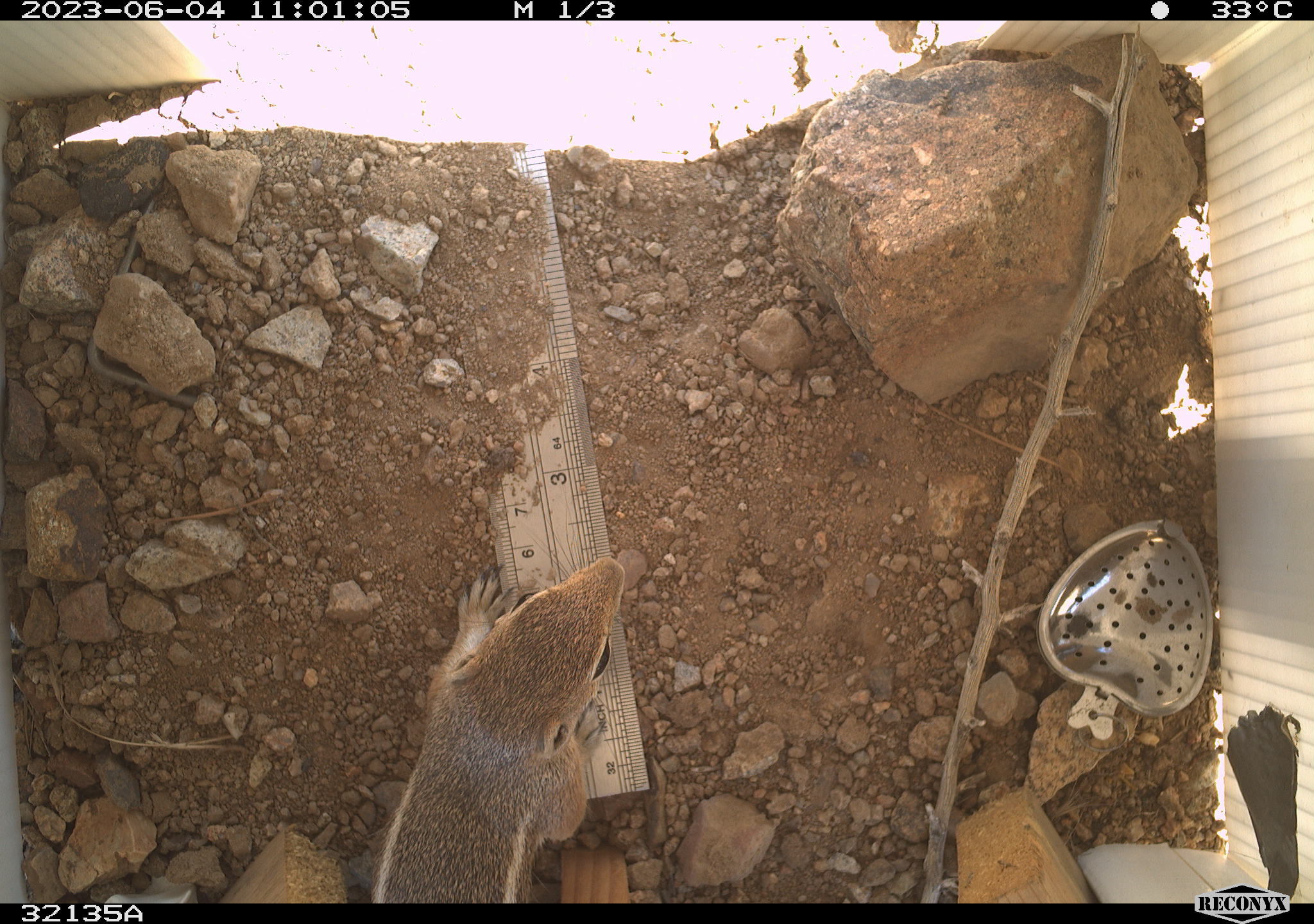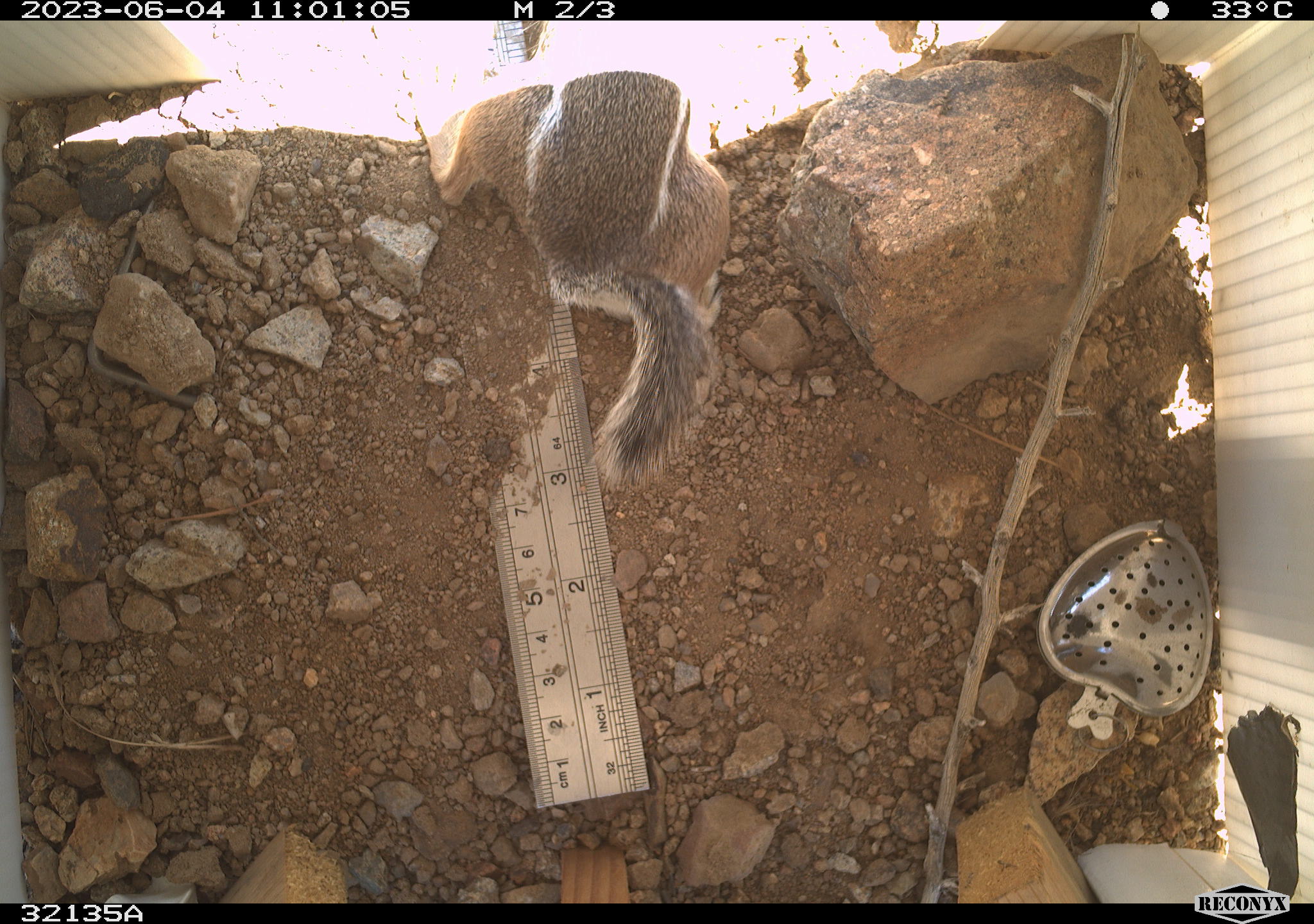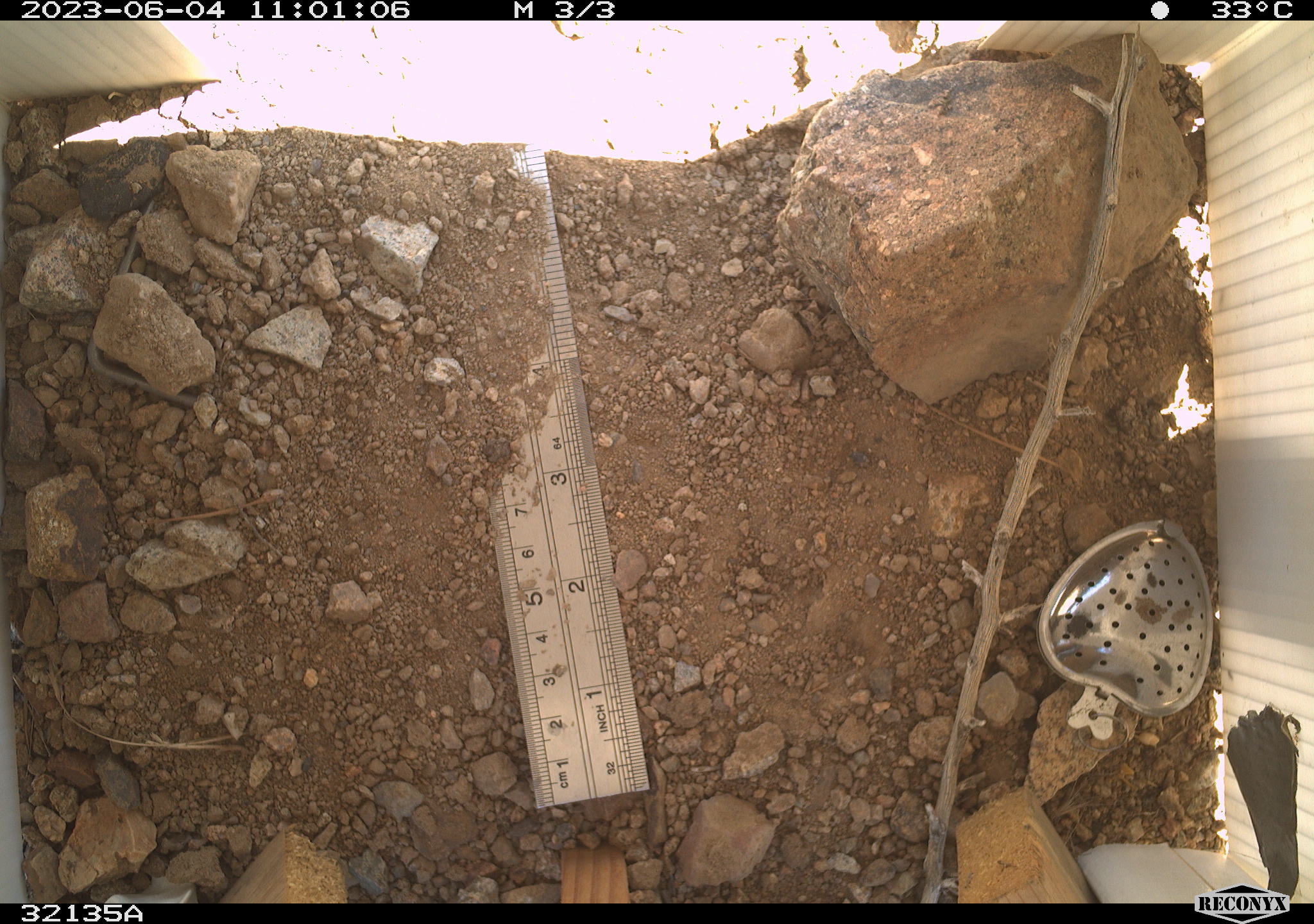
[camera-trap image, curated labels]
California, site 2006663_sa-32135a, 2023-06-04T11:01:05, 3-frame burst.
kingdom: Animalia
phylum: Chordata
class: Mammalia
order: Rodentia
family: Sciuridae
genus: Ammospermophilus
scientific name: Ammospermophilus leucurus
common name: white-tailed antelope squirrel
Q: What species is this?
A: White-tailed antelope squirrel (Ammospermophilus leucurus).